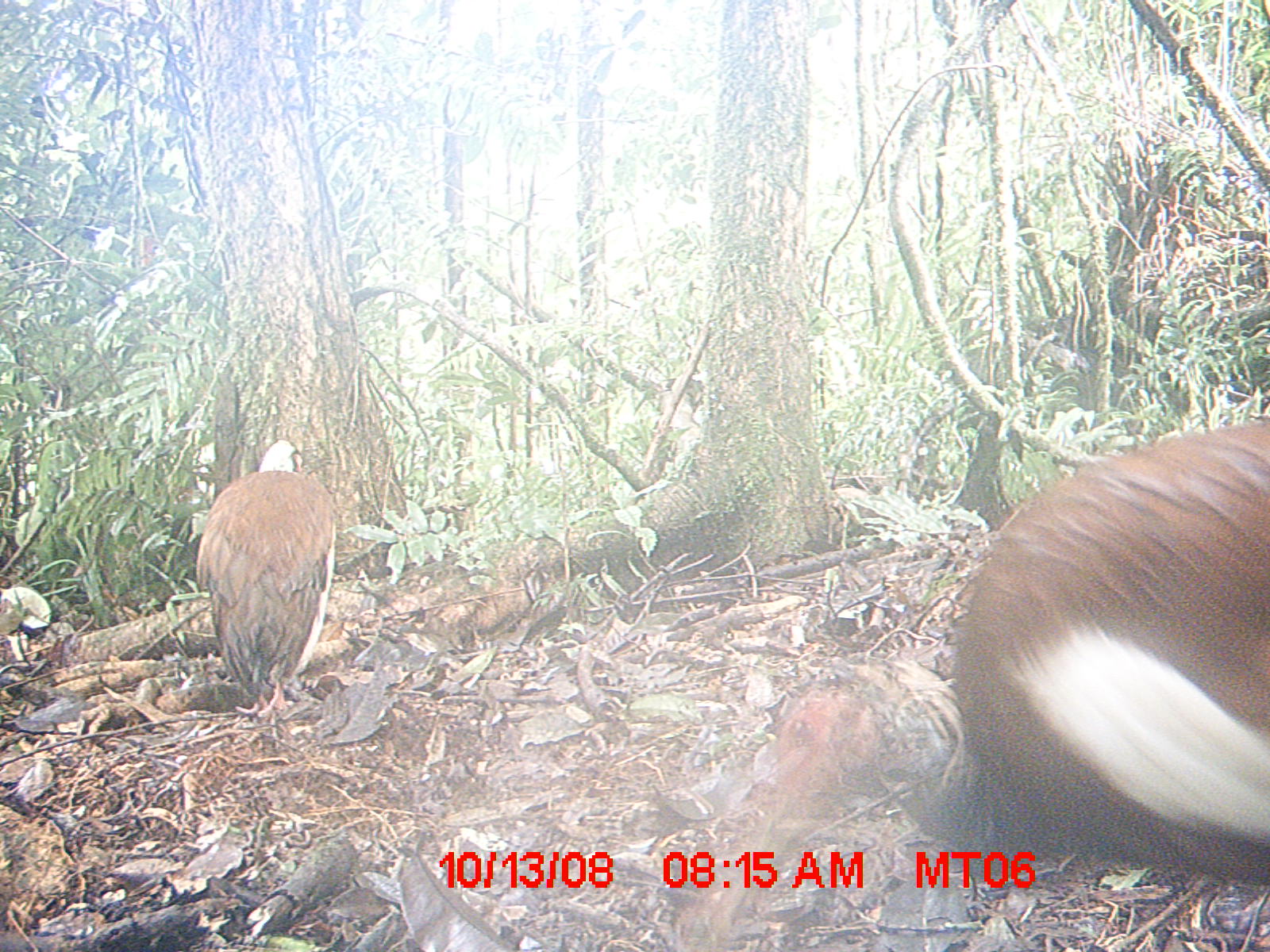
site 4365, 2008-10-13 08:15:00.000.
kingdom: Animalia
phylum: Chordata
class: Aves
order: Pelecaniformes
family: Threskiornithidae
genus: Lophotibis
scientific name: Lophotibis cristata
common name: madagascan ibis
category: lophotibis cristataa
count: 2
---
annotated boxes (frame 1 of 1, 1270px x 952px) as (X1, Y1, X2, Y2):
lophotibis cristataa: (693, 416, 1270, 947); (192, 438, 331, 717)